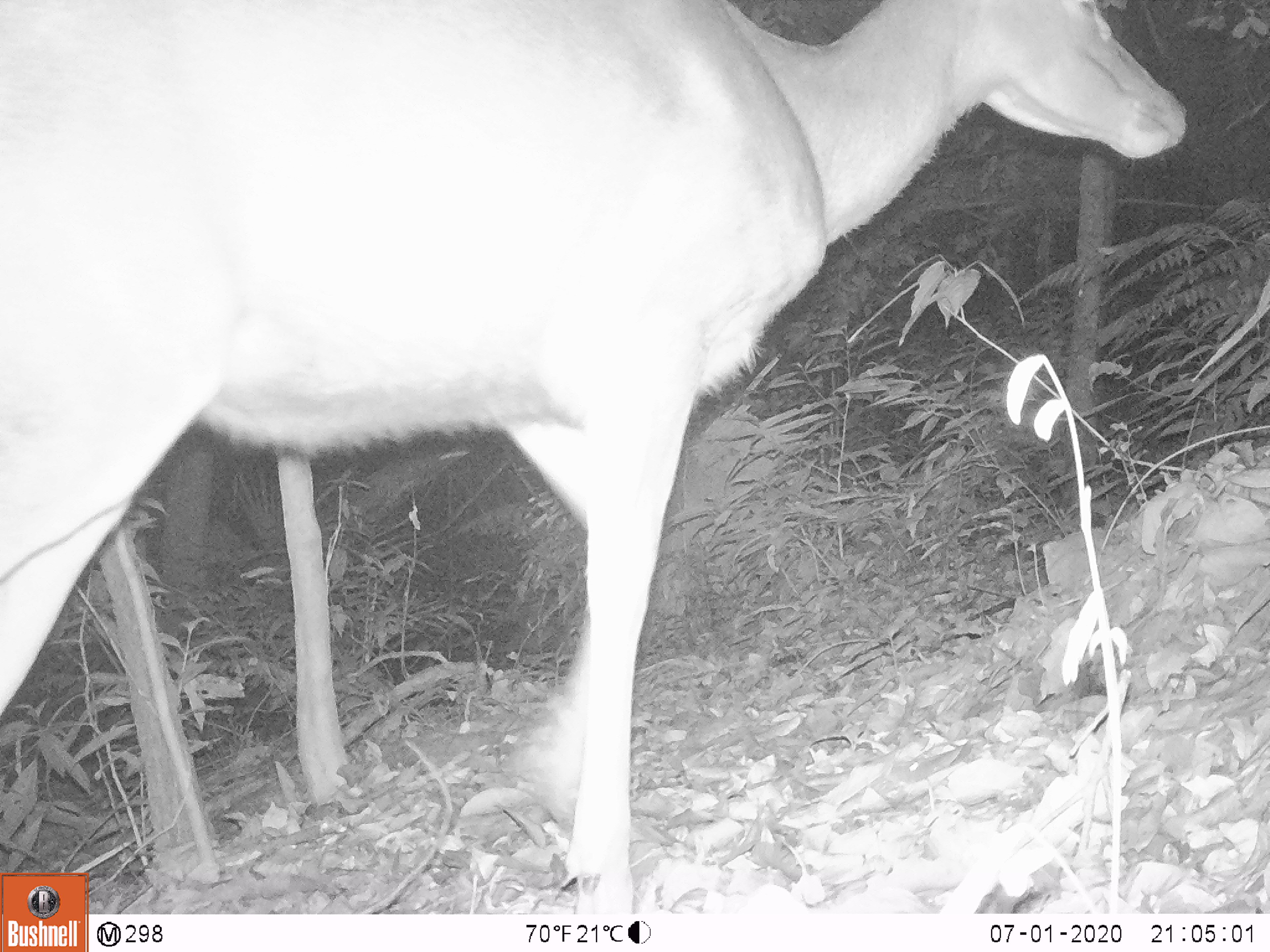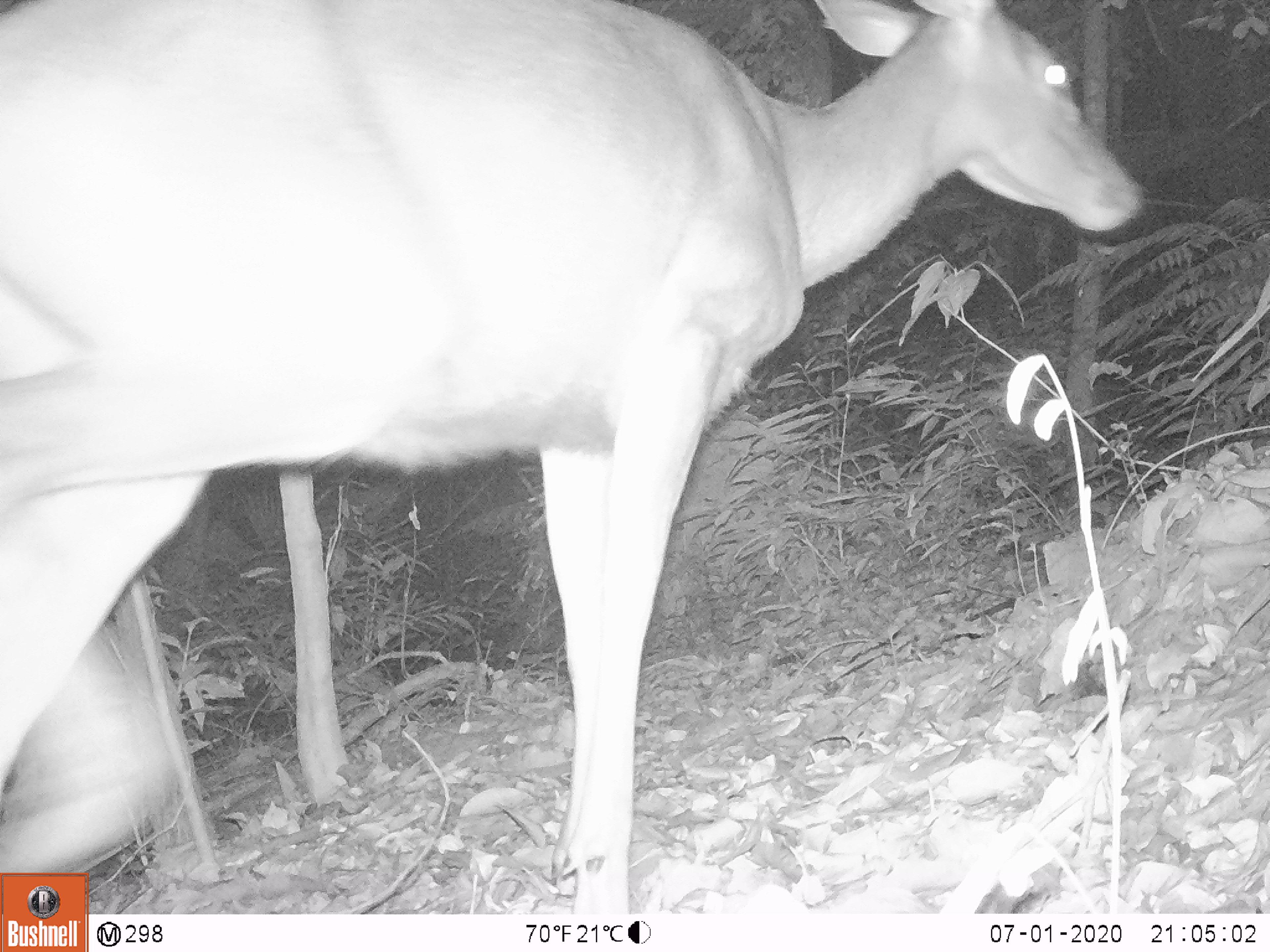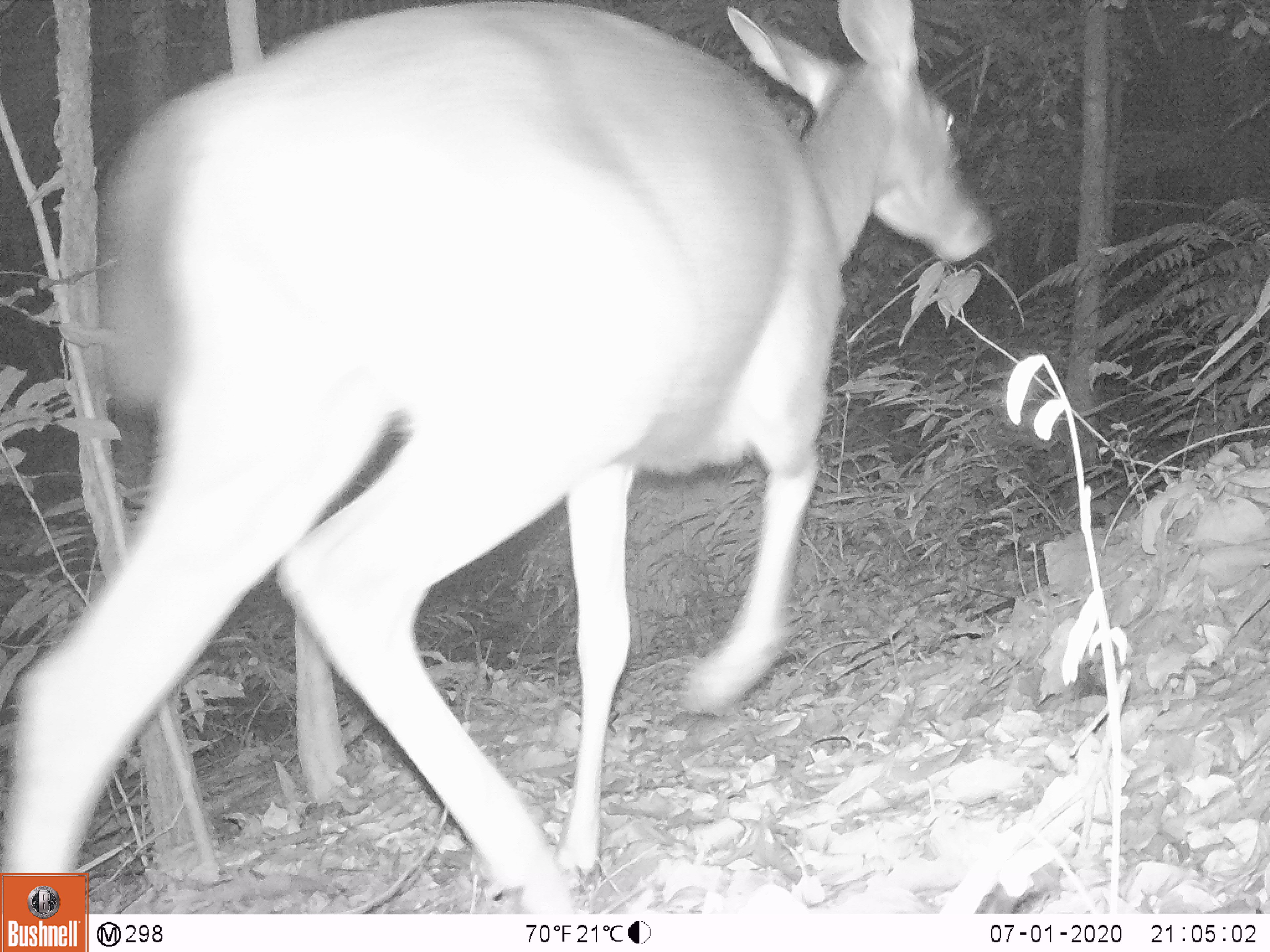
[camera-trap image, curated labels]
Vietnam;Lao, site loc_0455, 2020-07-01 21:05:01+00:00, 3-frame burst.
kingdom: Animalia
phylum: Chordata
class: Mammalia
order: Artiodactyla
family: Cervidae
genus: Rusa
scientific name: Rusa unicolor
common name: sambar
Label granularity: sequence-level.